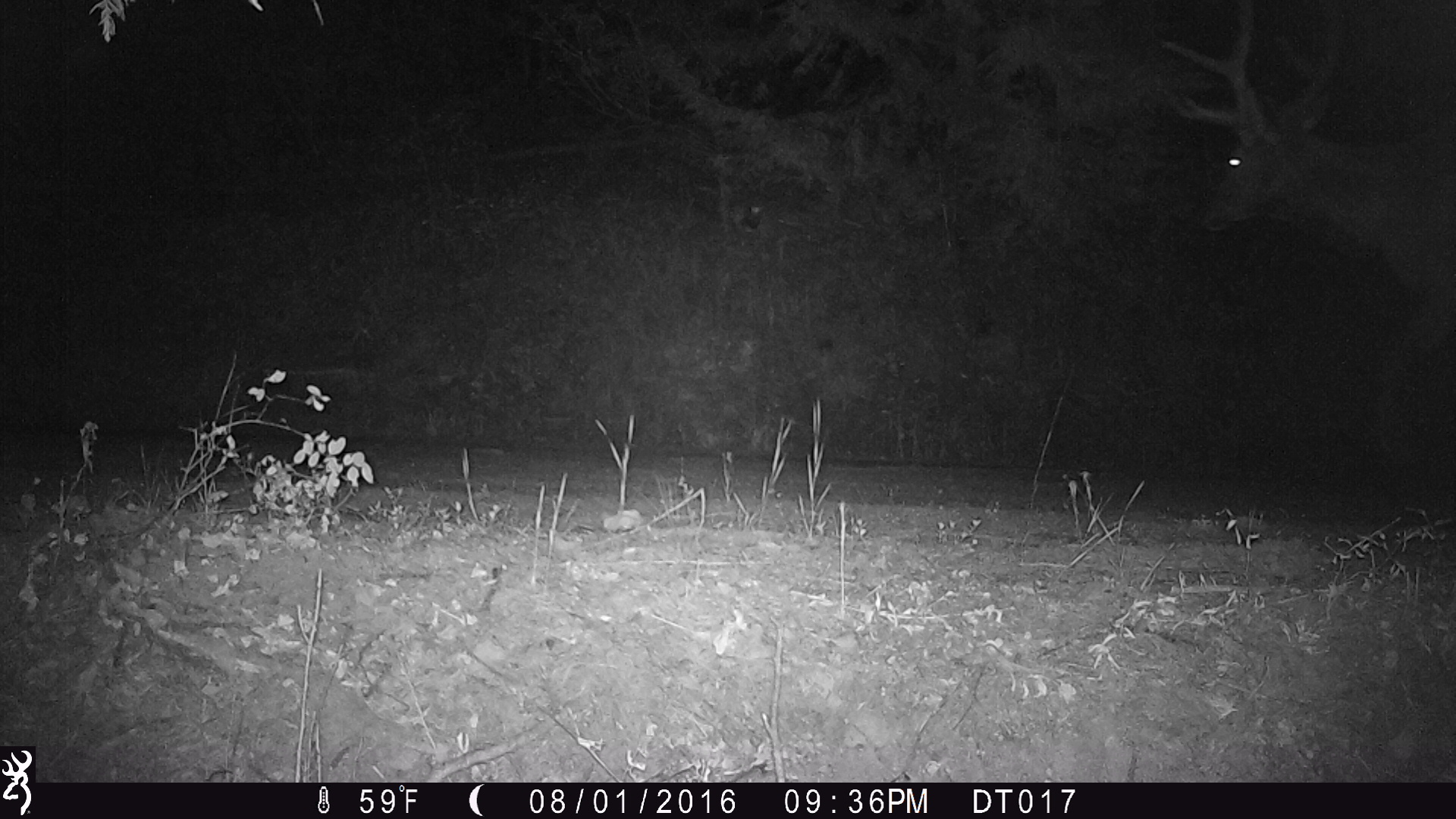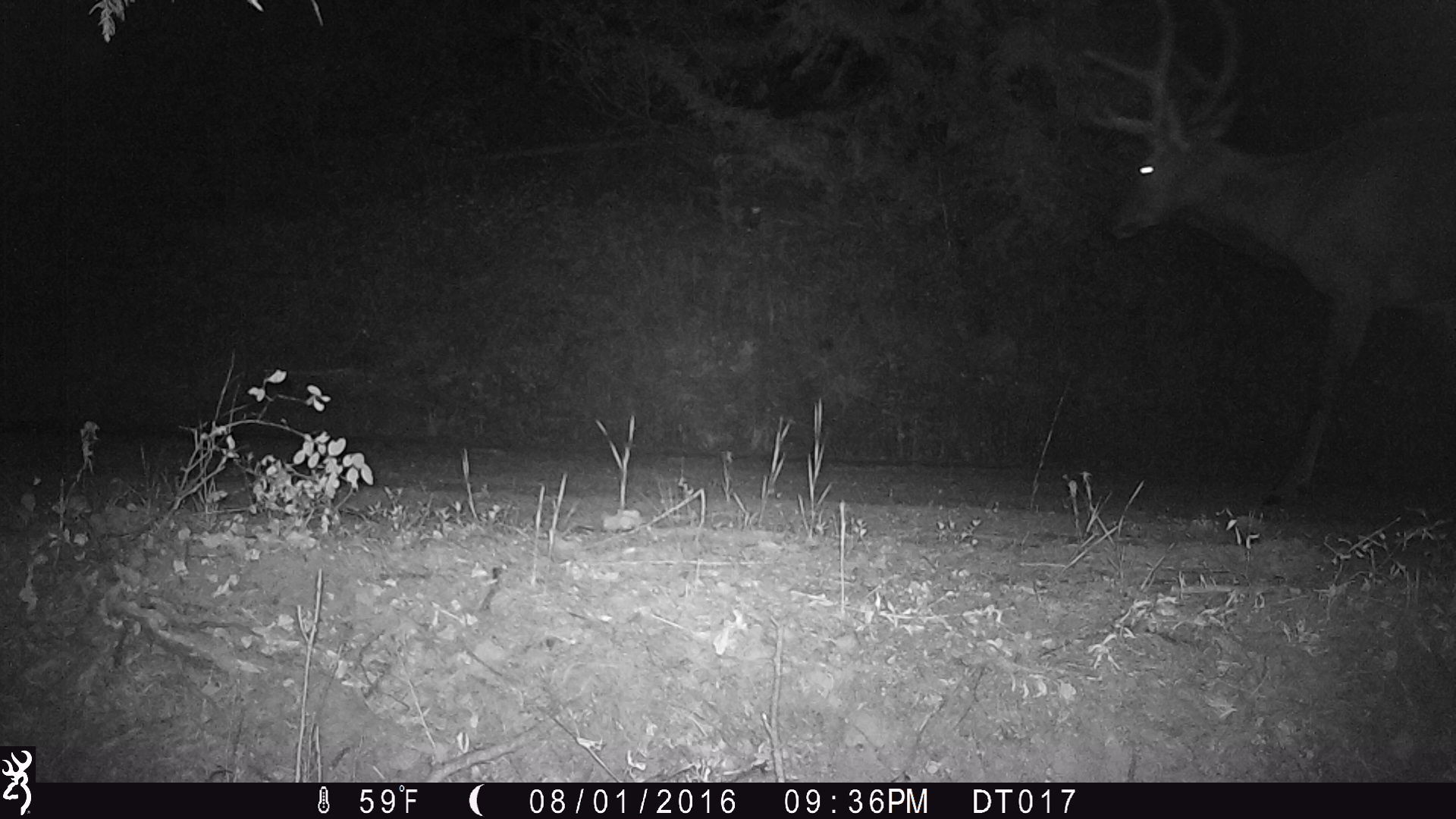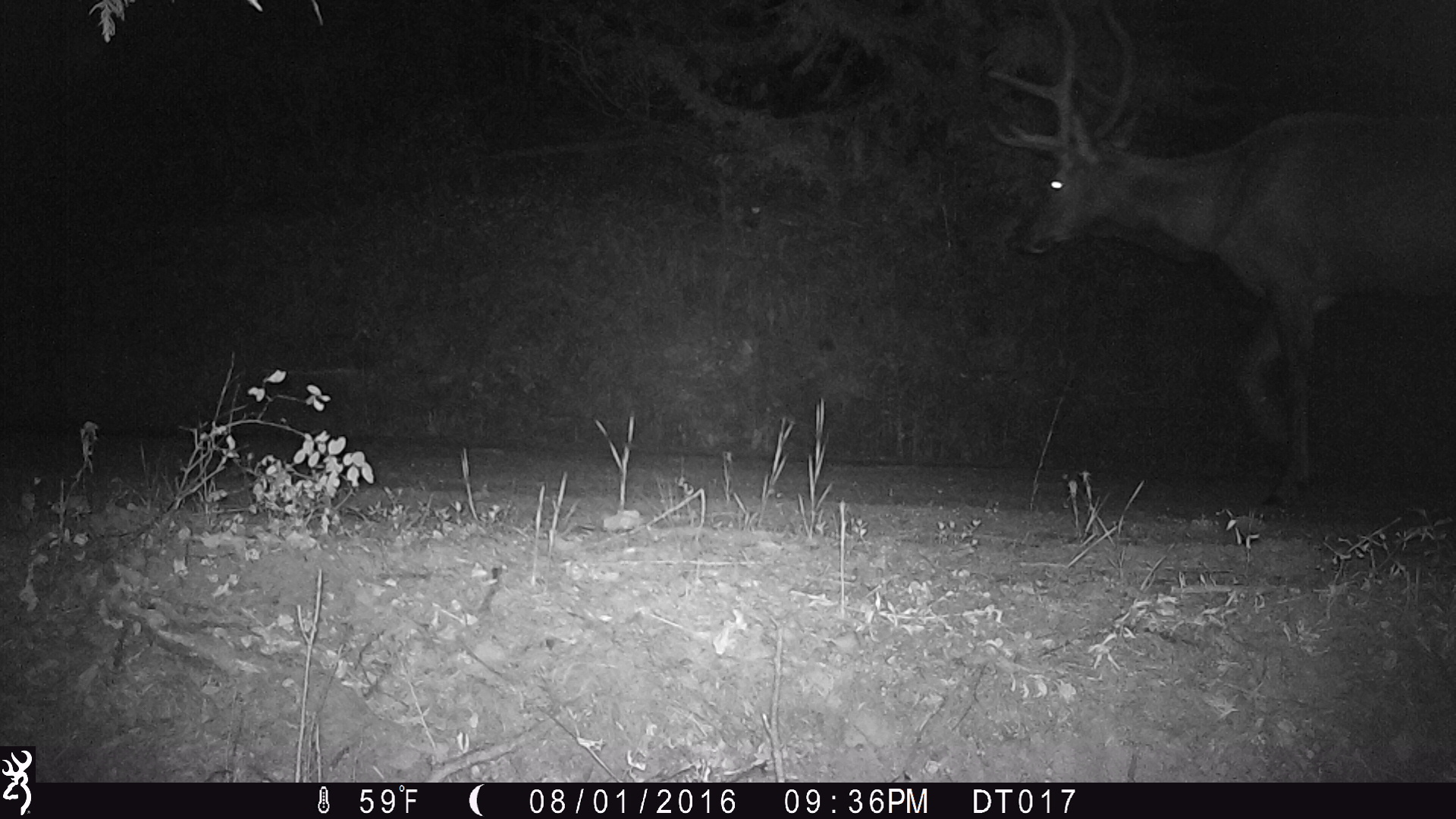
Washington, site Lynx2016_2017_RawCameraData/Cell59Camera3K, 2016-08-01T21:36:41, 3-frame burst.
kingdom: Animalia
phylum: Chordata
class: Mammalia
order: Artiodactyla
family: Cervidae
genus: Cervus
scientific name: Cervus canadensis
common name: elk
Cervus canadensis (elk). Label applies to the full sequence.